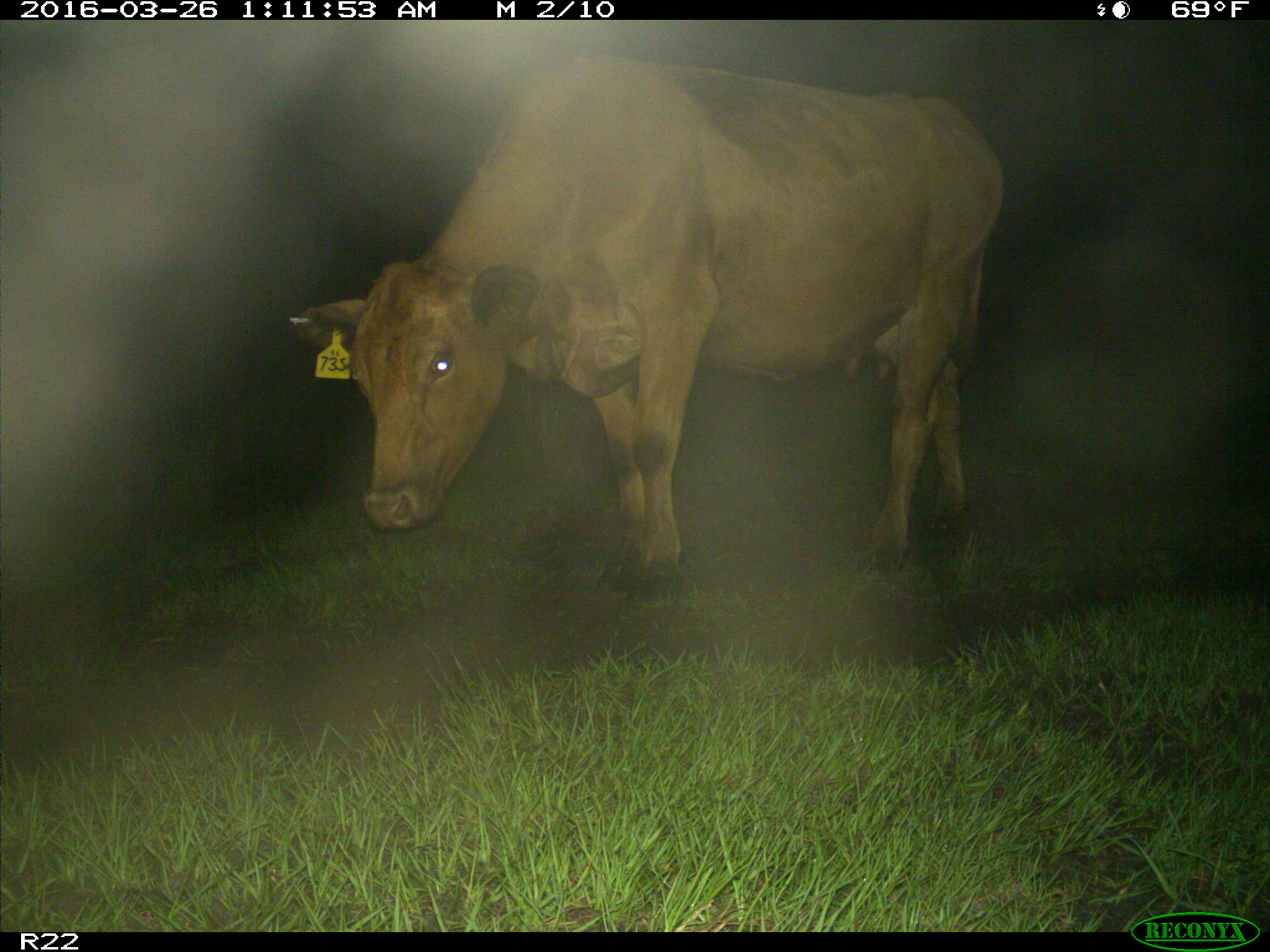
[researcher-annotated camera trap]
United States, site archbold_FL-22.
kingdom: Animalia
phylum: Chordata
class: Mammalia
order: Artiodactyla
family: Bovidae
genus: Bos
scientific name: Bos taurus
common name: domestic cow